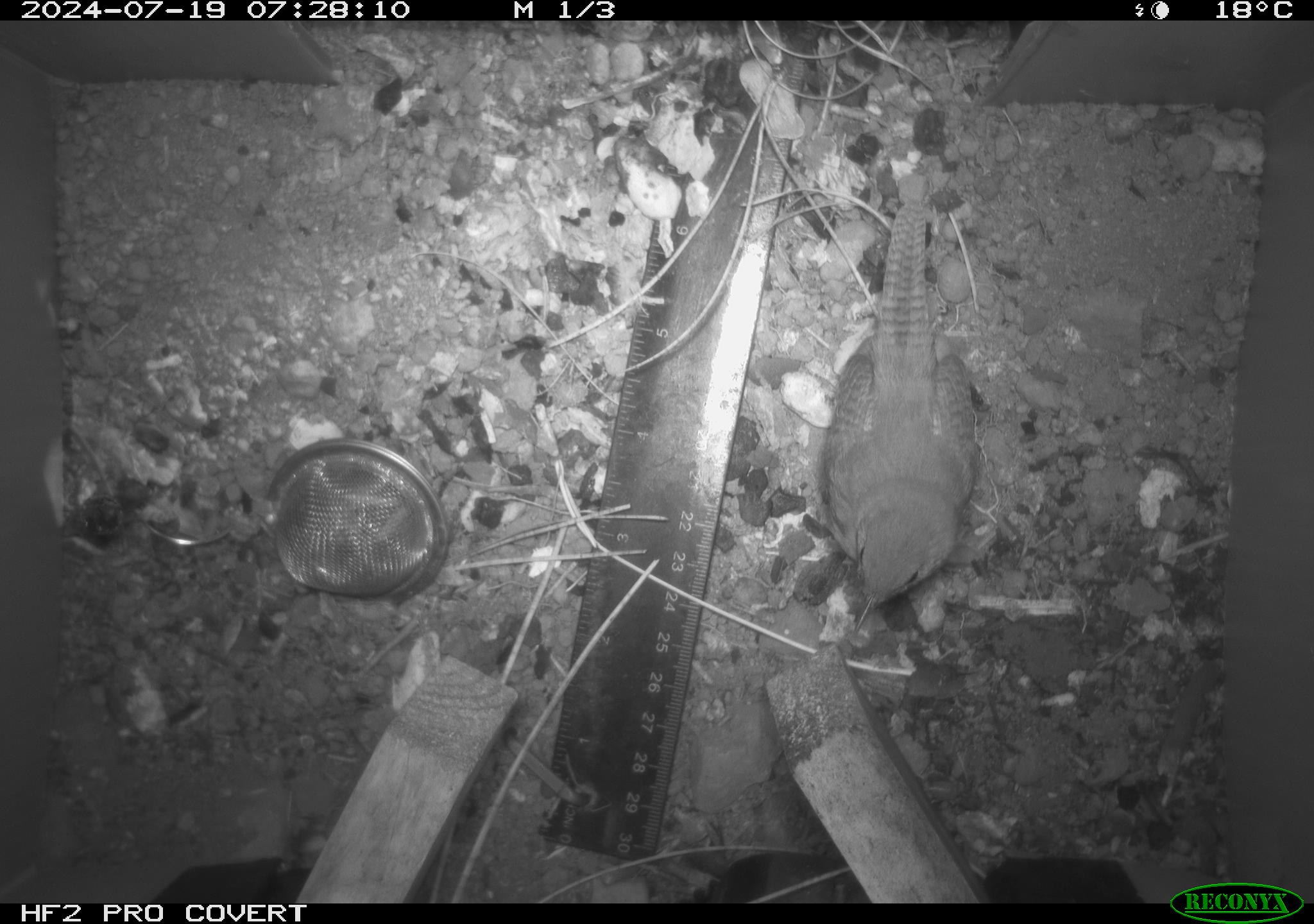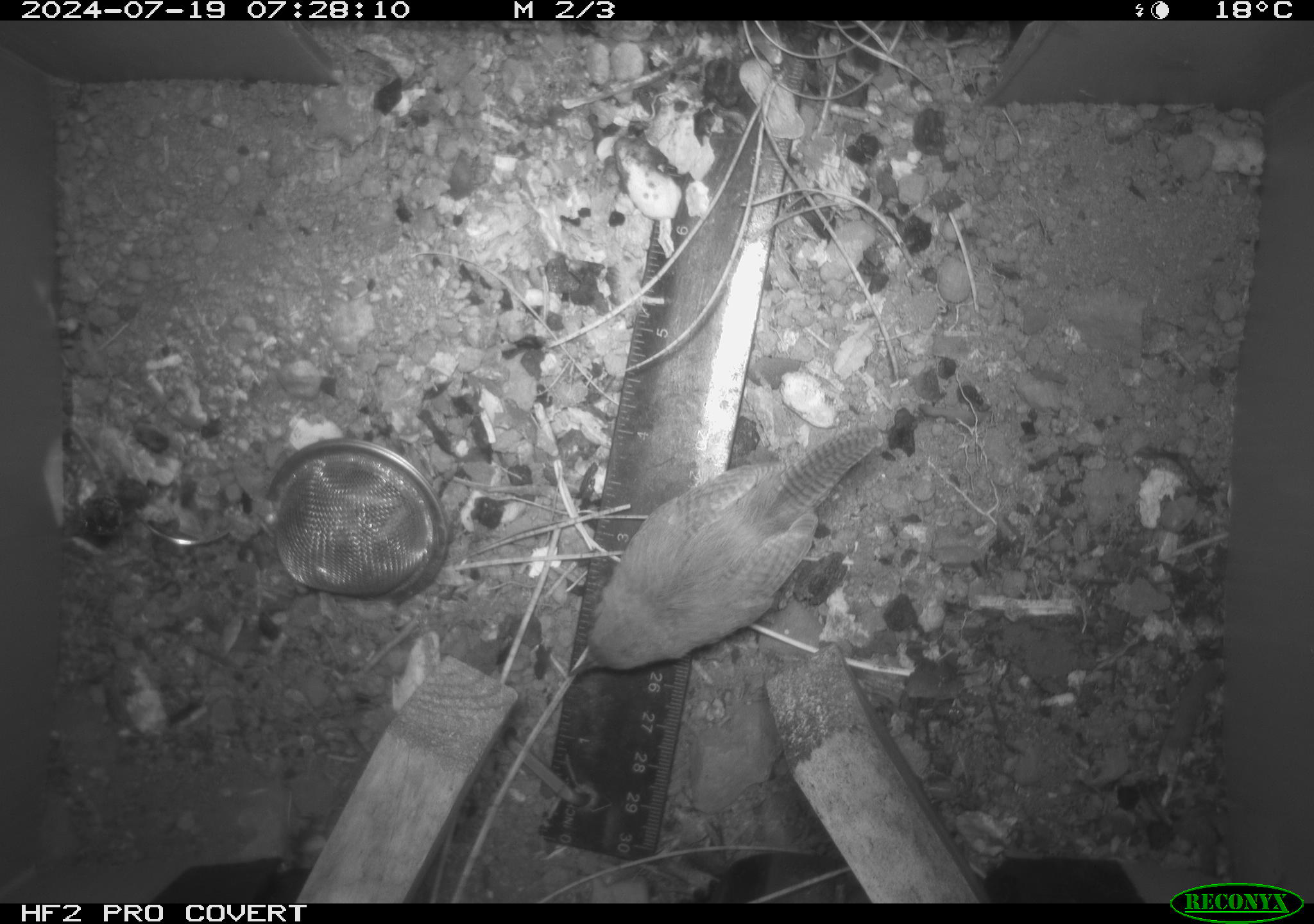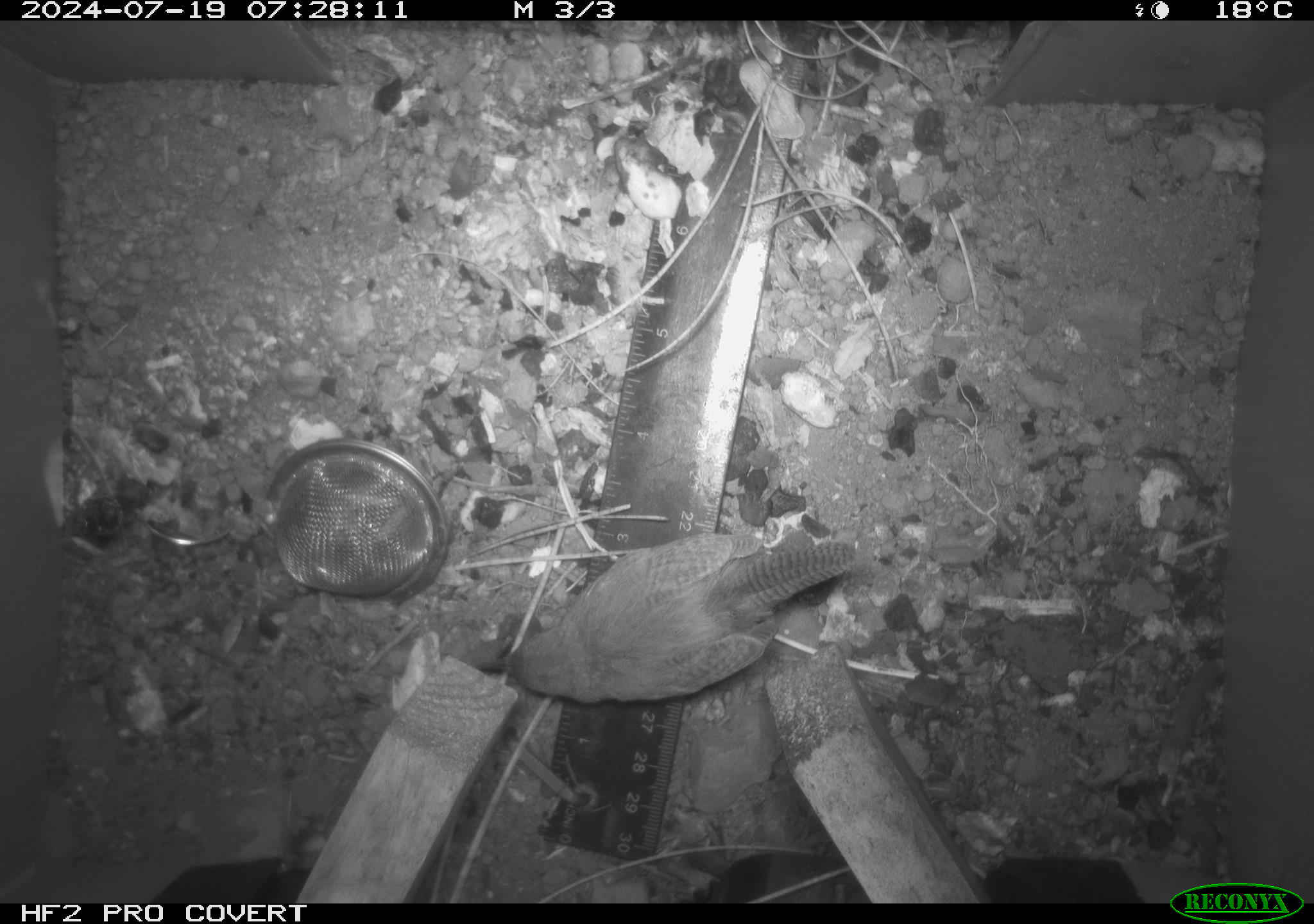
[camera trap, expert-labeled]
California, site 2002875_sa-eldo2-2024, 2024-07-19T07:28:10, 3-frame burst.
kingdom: Animalia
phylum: Chordata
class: Aves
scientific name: Aves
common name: bird